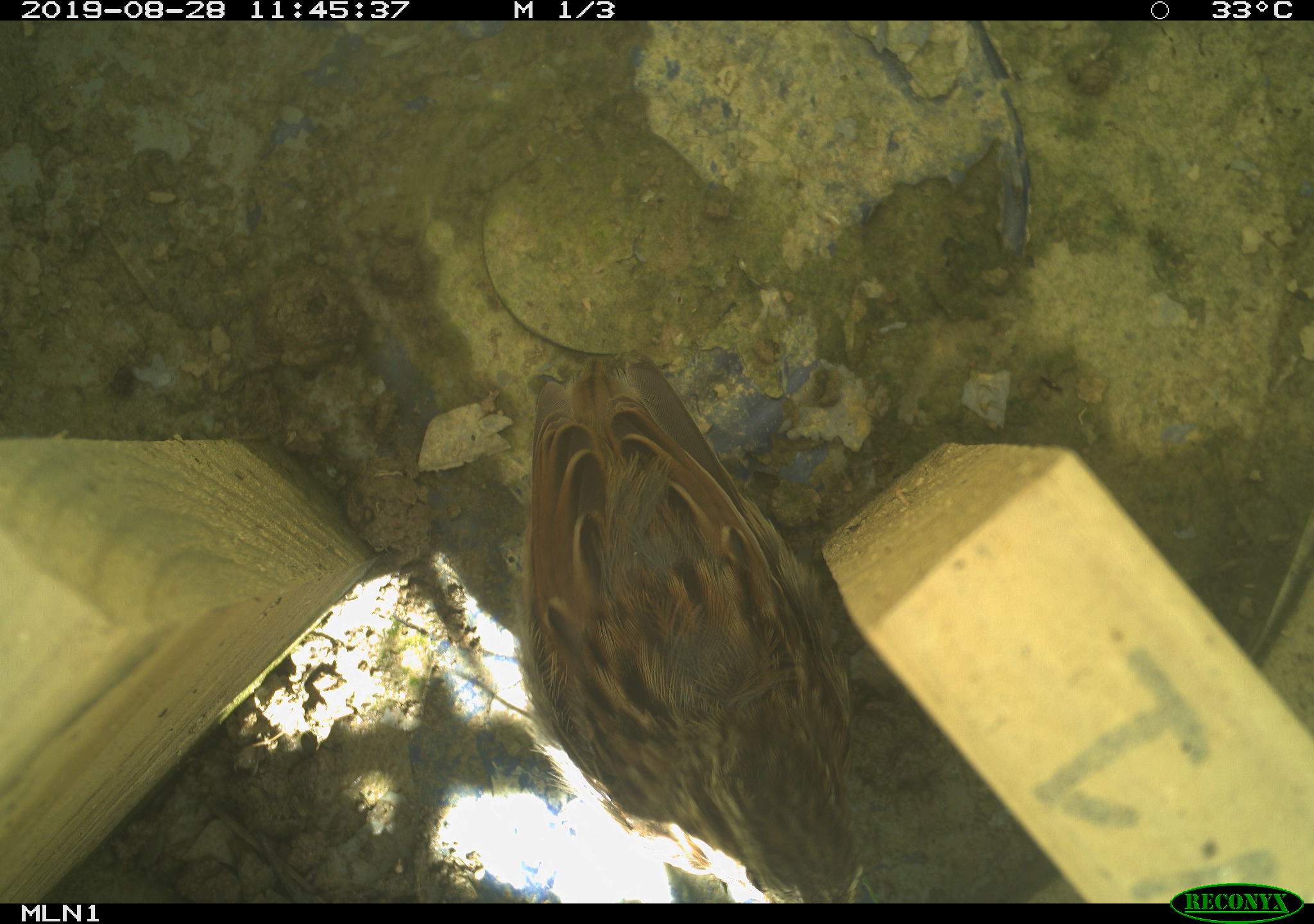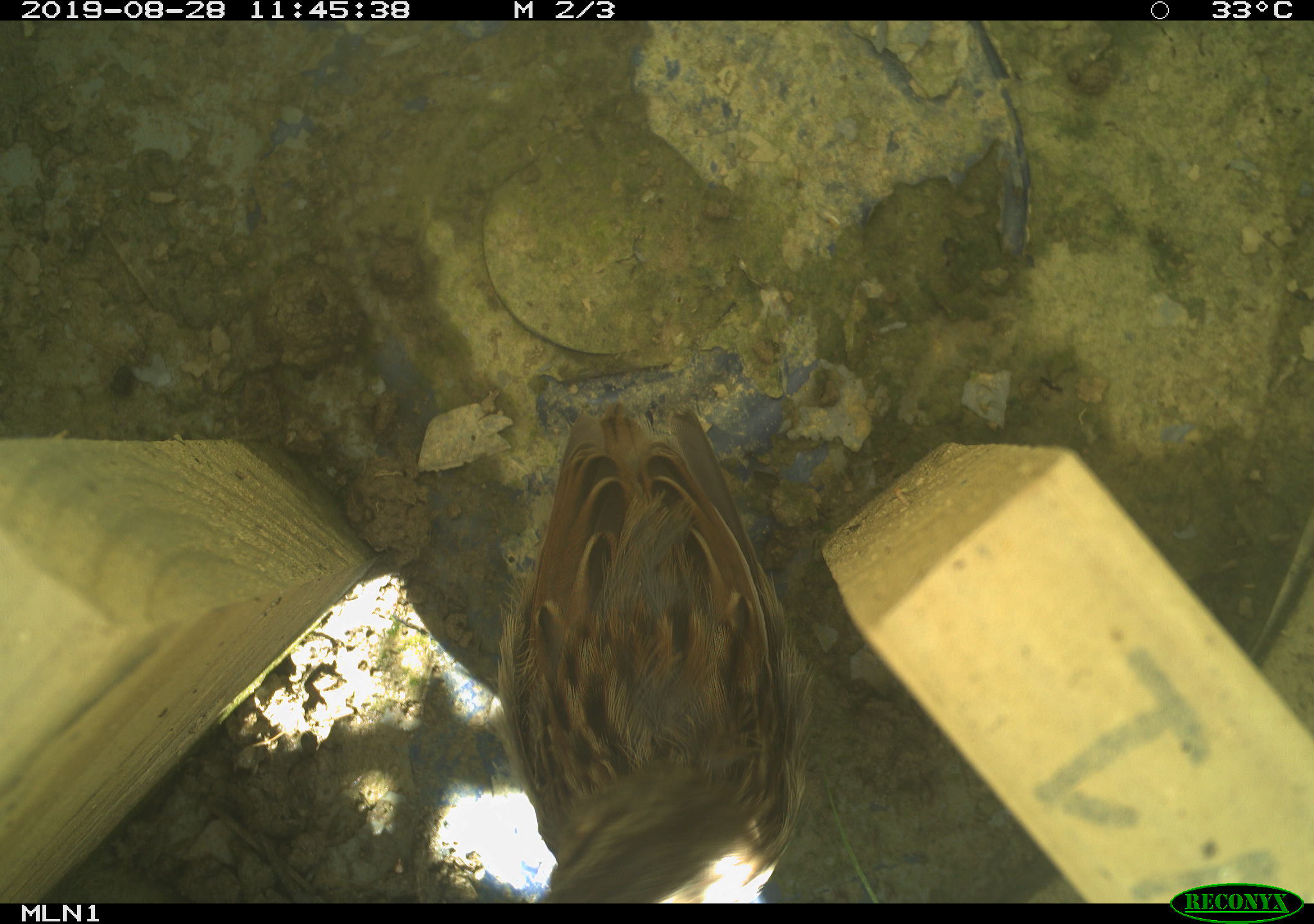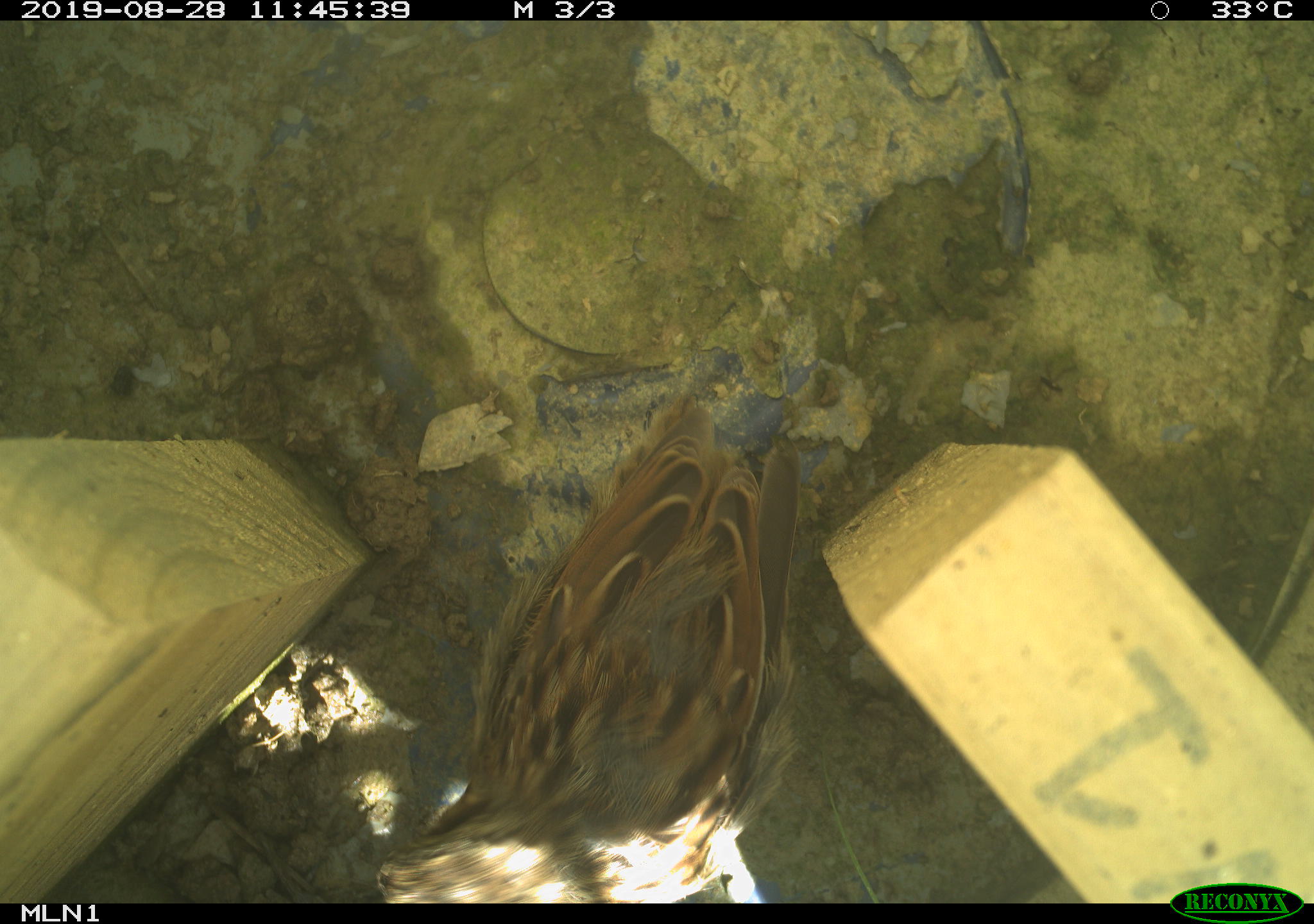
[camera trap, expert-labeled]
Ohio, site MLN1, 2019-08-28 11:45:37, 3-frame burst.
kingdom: Animalia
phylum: Chordata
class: Aves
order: Passeriformes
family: Passerellidae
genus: Melospiza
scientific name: Melospiza melodia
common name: song sparrow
Song sparrow (Melospiza melodia).